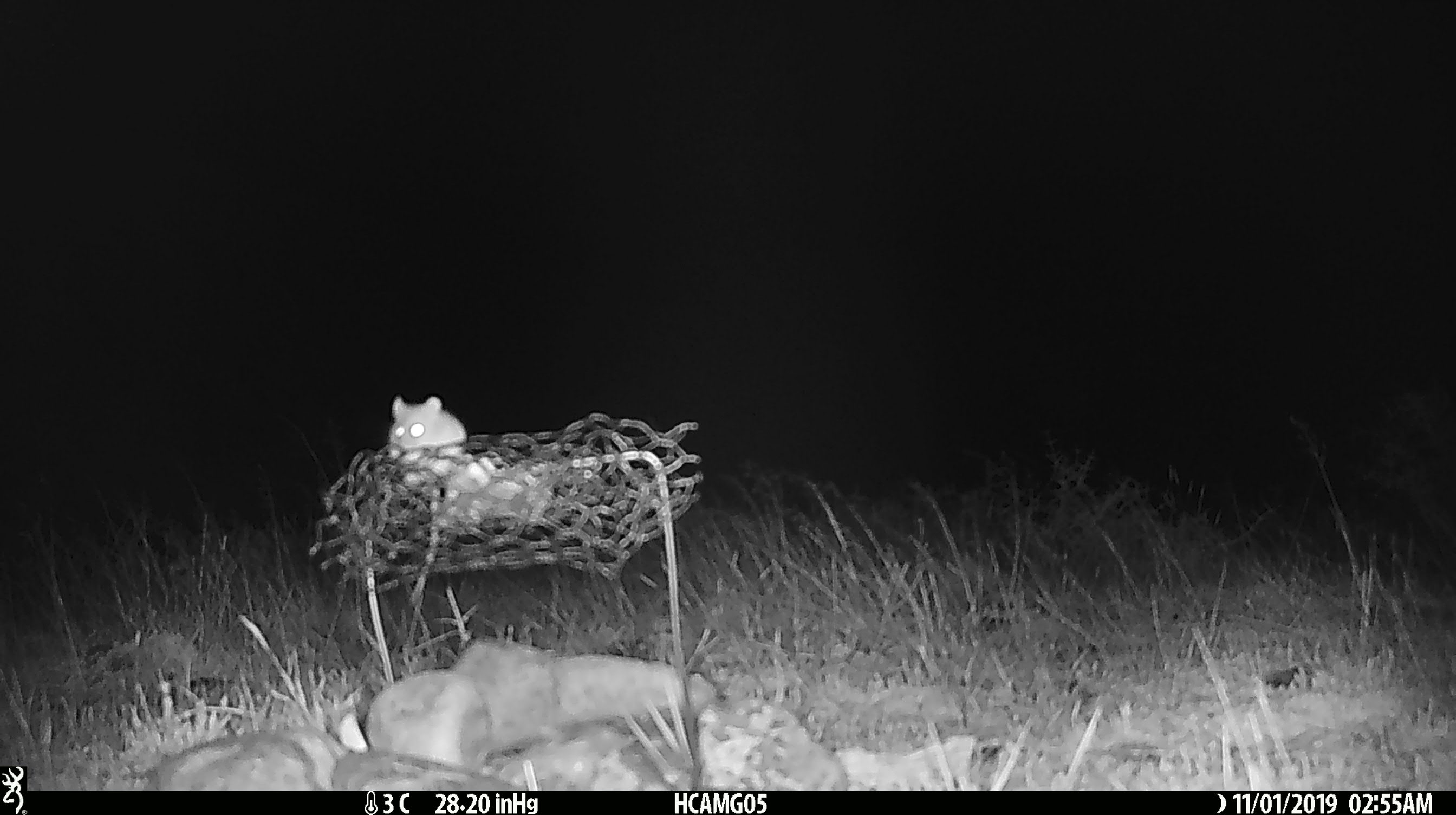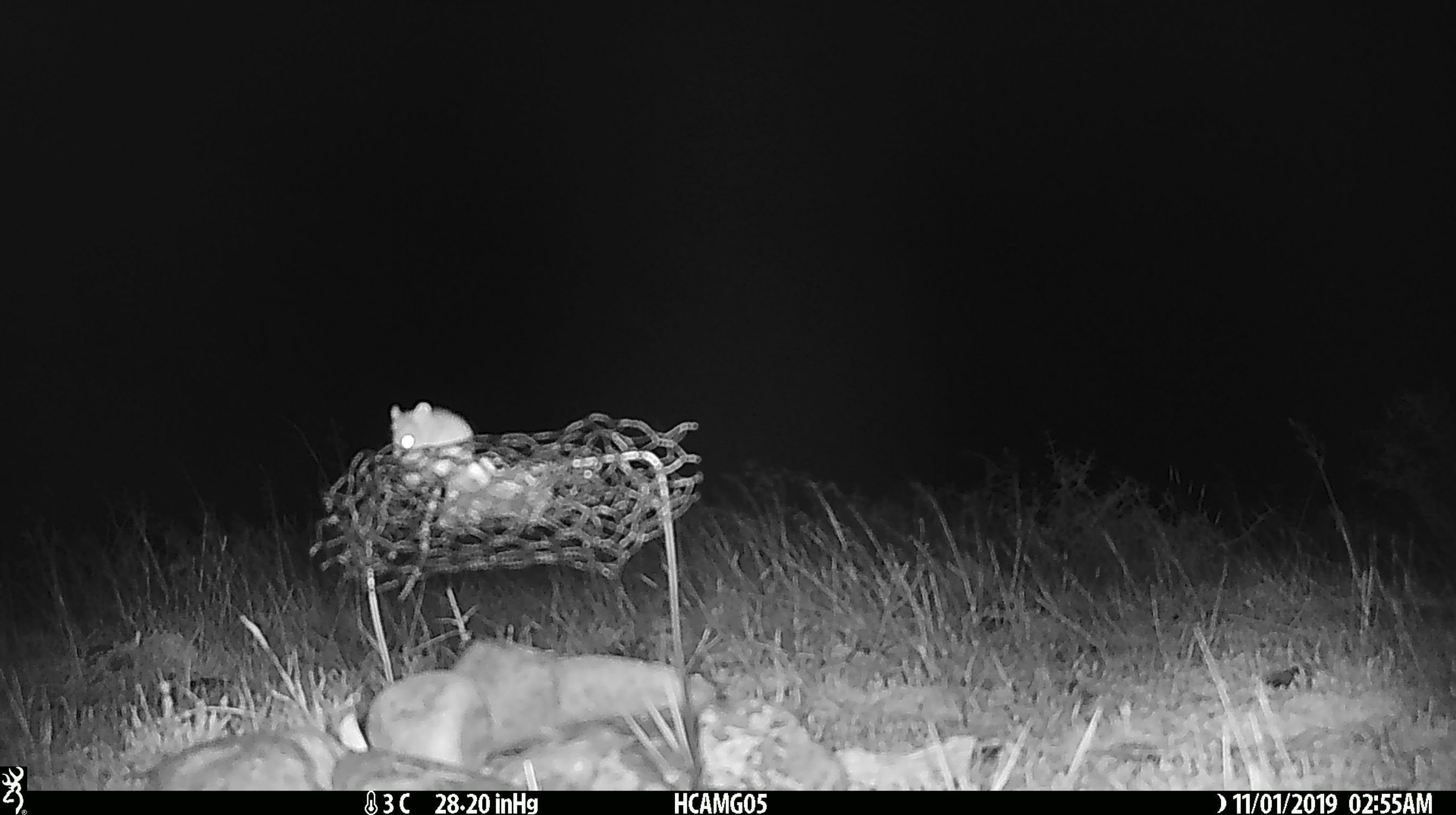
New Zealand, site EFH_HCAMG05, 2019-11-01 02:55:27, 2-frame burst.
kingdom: Animalia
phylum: Chordata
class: Mammalia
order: Rodentia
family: Muridae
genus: Mus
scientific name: Mus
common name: mouse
Mouse (Mus).